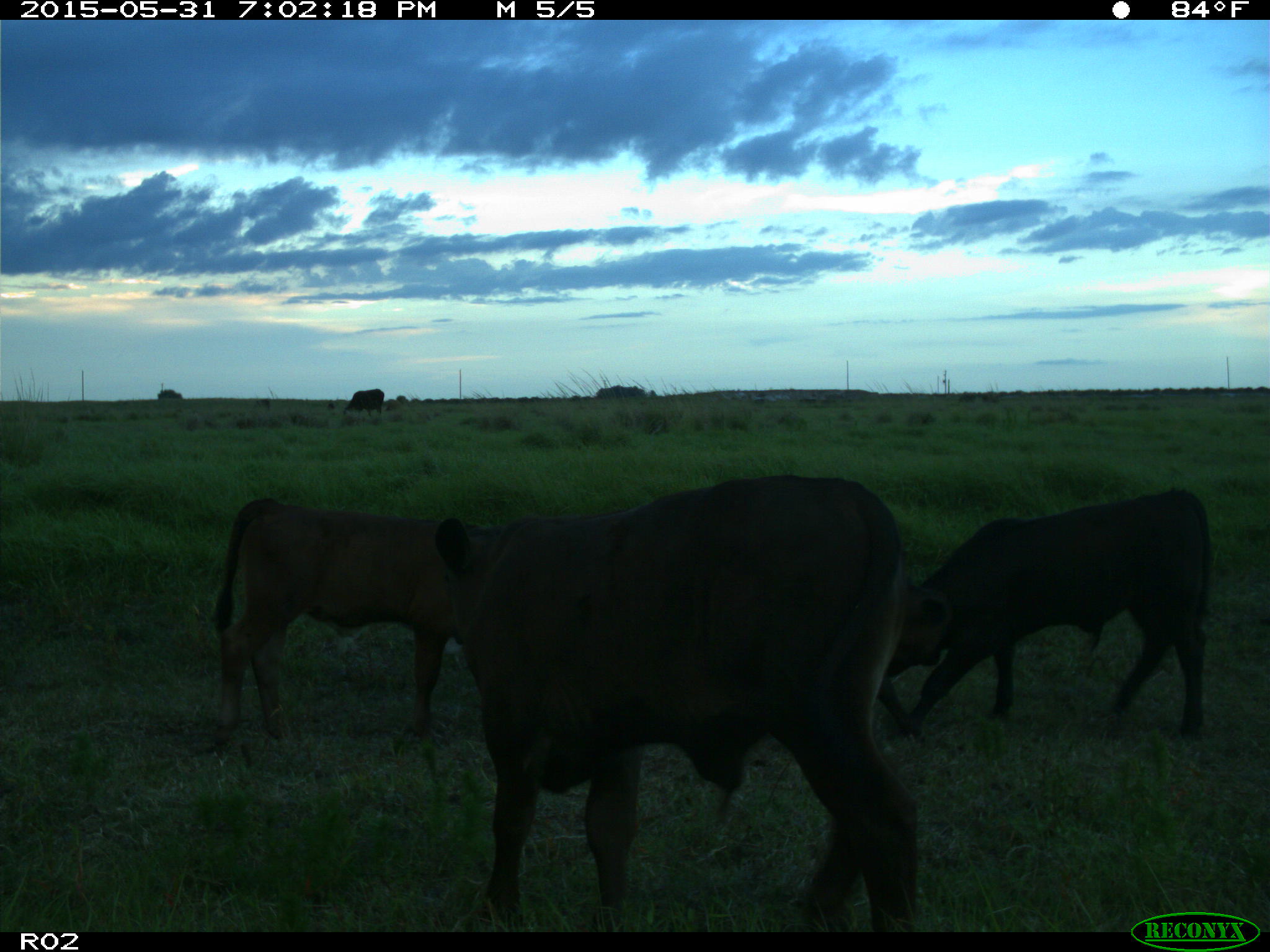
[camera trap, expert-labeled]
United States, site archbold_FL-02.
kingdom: Animalia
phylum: Chordata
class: Mammalia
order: Artiodactyla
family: Bovidae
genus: Bos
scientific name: Bos taurus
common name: domestic cow